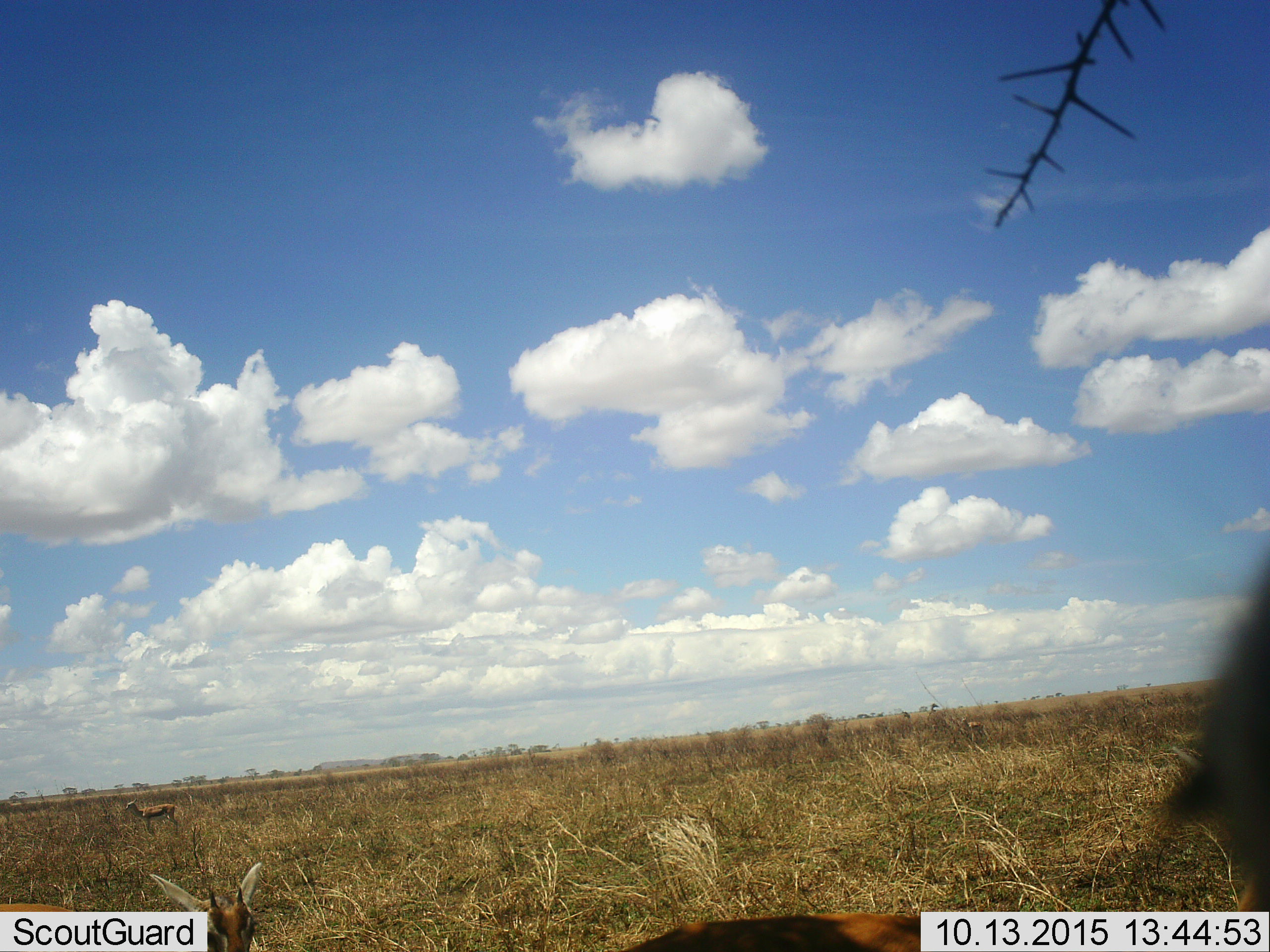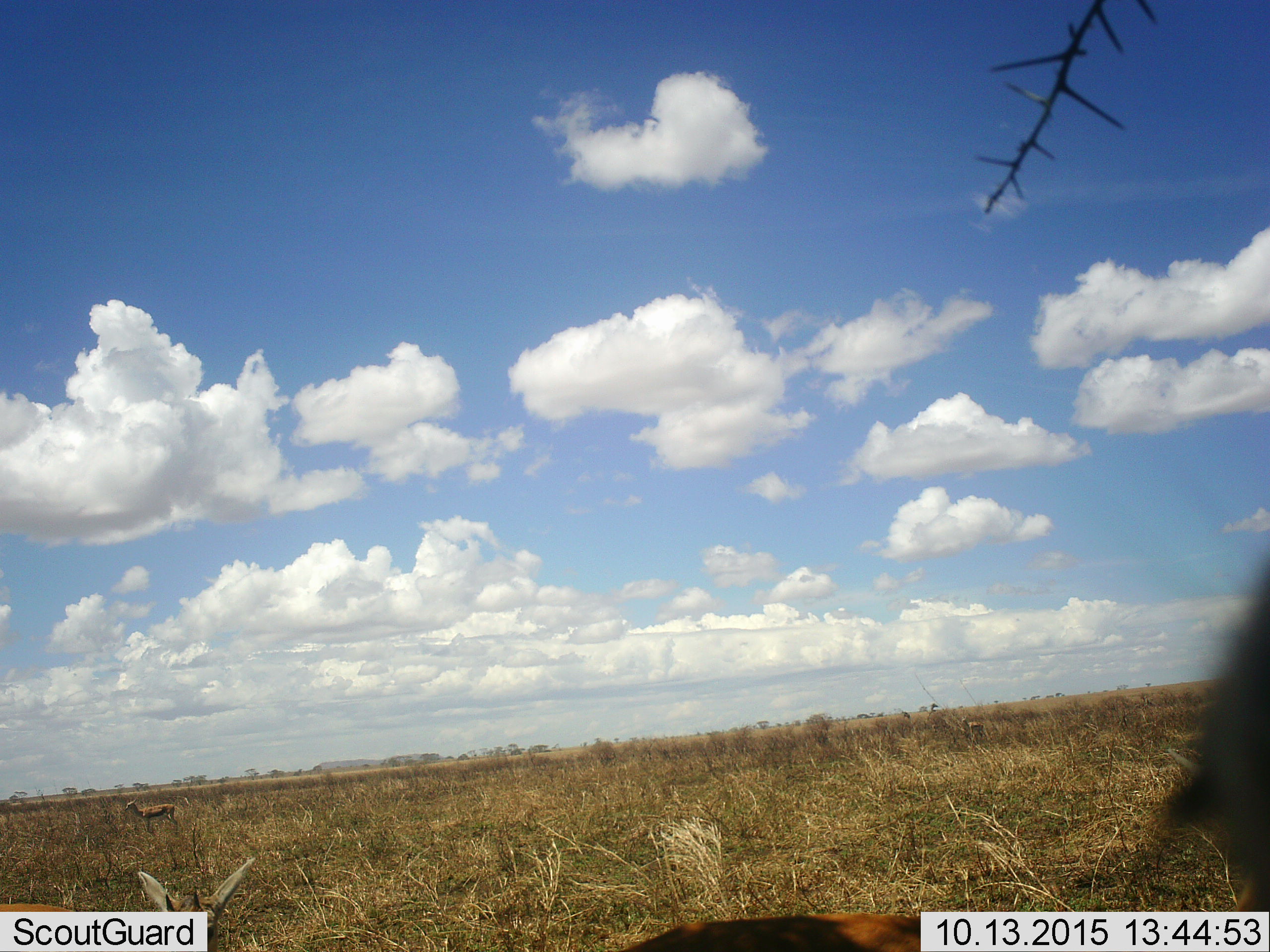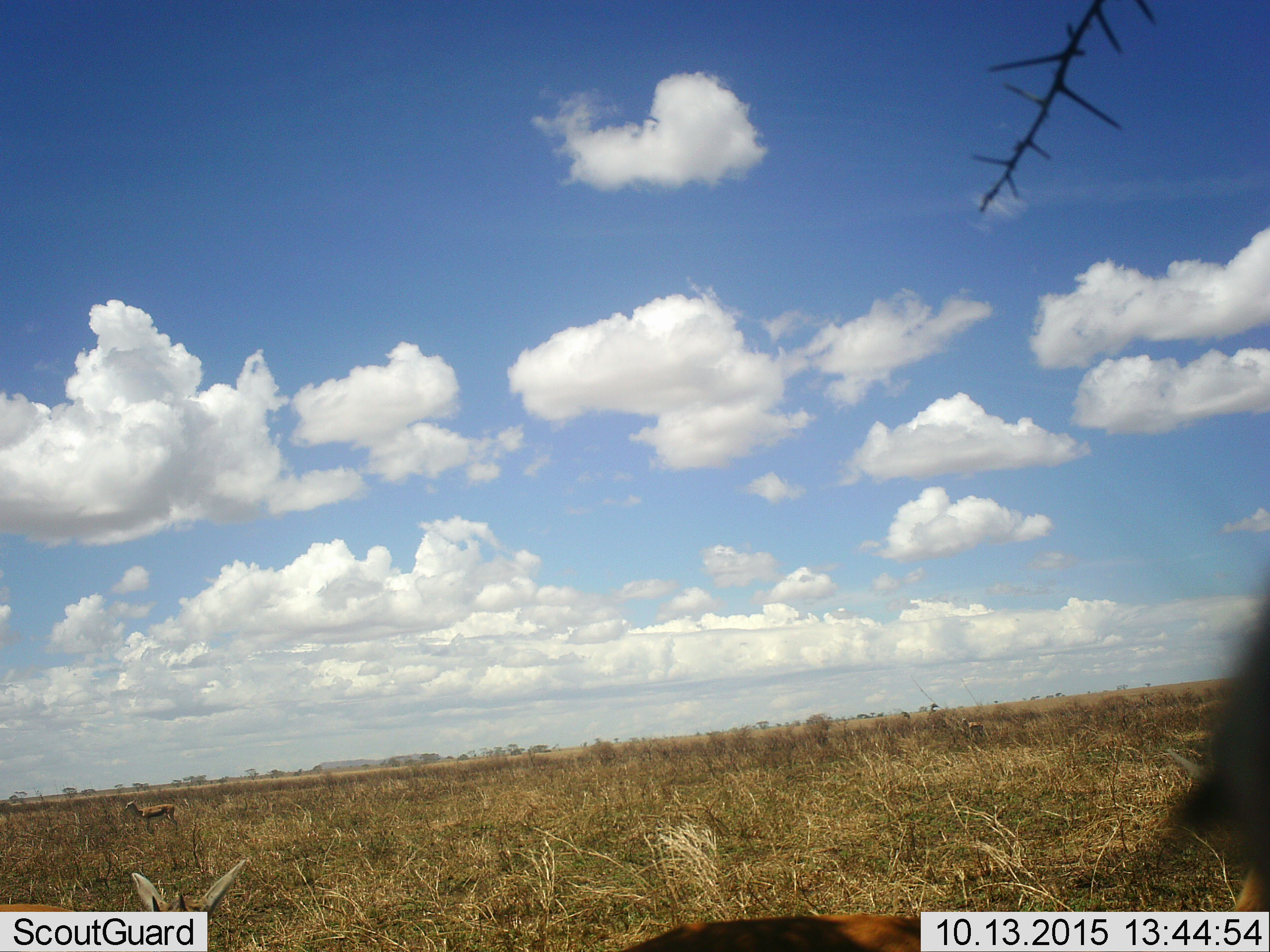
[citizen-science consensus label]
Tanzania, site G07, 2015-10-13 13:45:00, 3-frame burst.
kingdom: Animalia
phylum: Chordata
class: Mammalia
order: Artiodactyla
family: Bovidae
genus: Eudorcas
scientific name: Eudorcas thomsonii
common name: thomson's gazelle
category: gazellethomsons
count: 4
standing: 75%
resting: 0%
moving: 25%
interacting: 0%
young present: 0%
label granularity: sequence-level